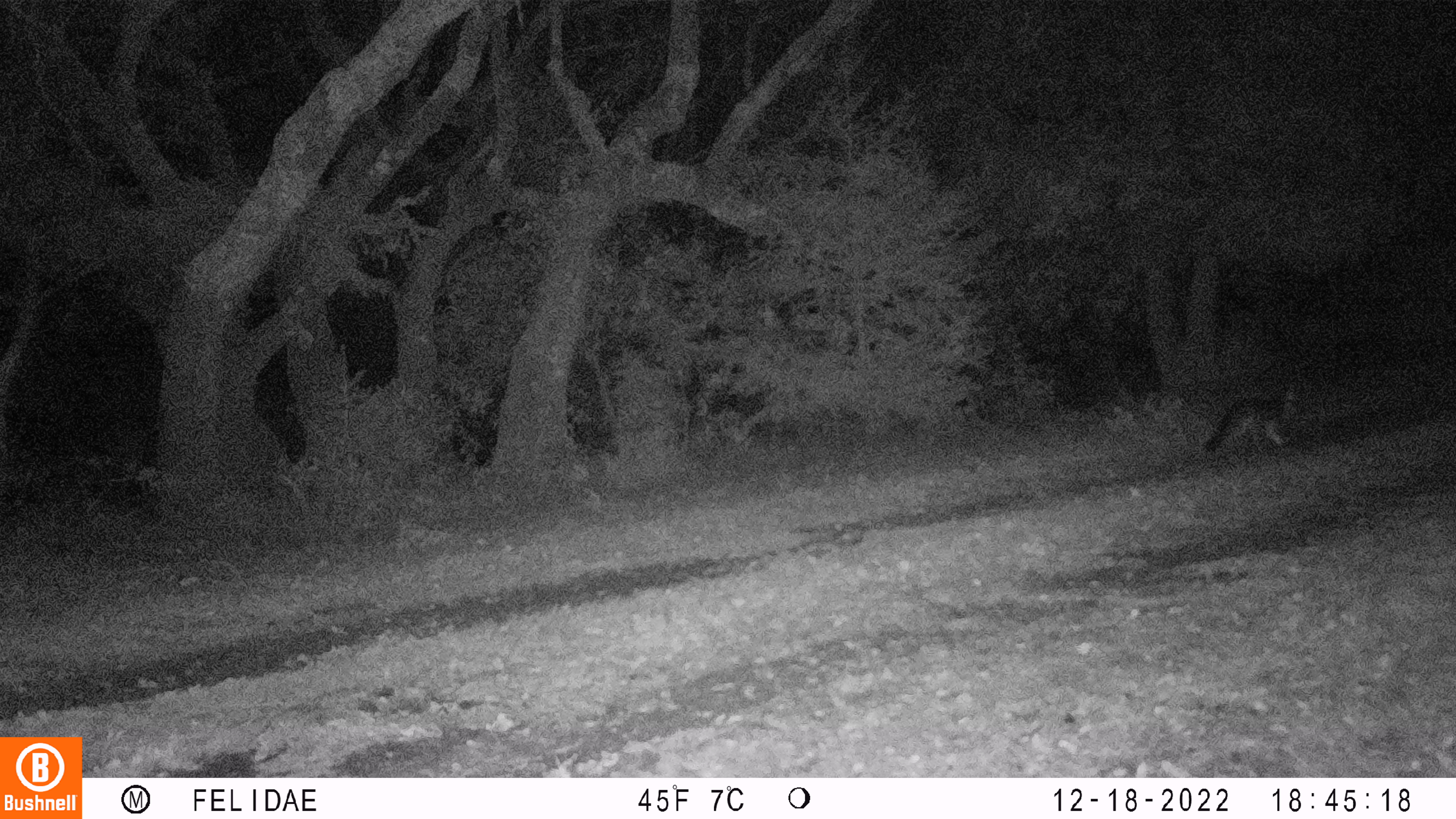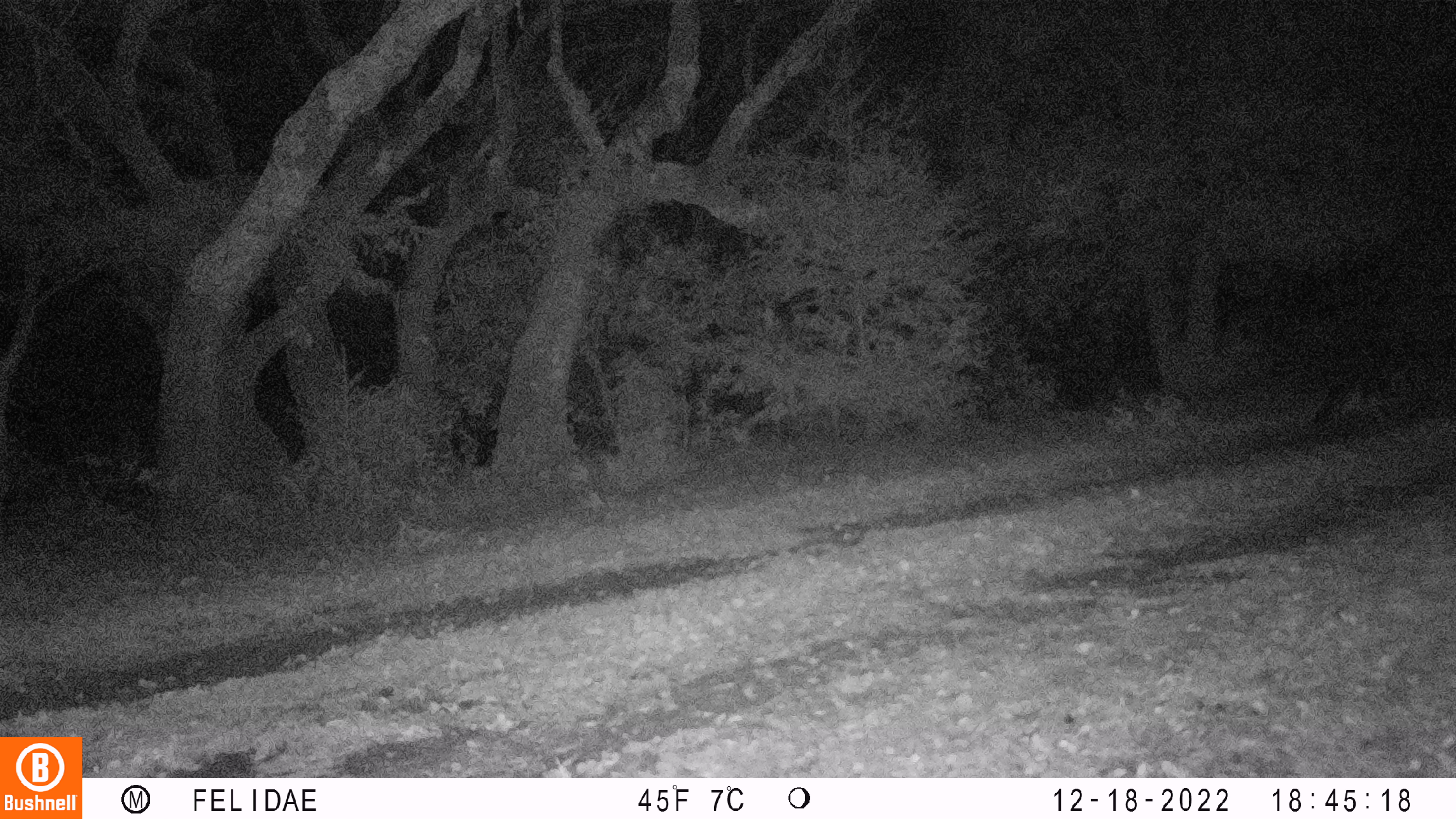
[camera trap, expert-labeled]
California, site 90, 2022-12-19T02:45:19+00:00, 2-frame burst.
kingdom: Animalia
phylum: Chordata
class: Mammalia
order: Carnivora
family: Canidae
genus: Urocyon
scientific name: Urocyon cinereoargenteus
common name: gray fox